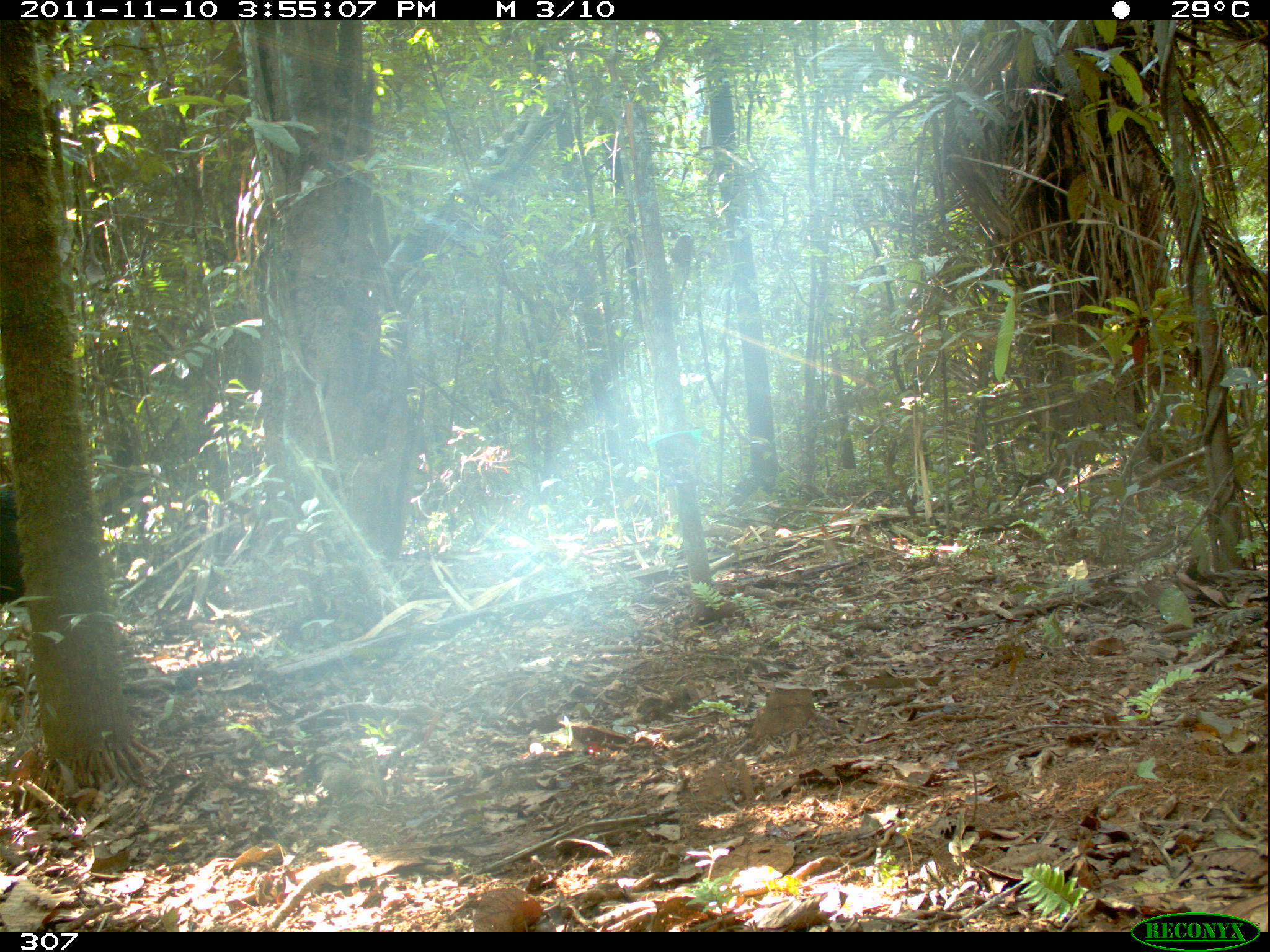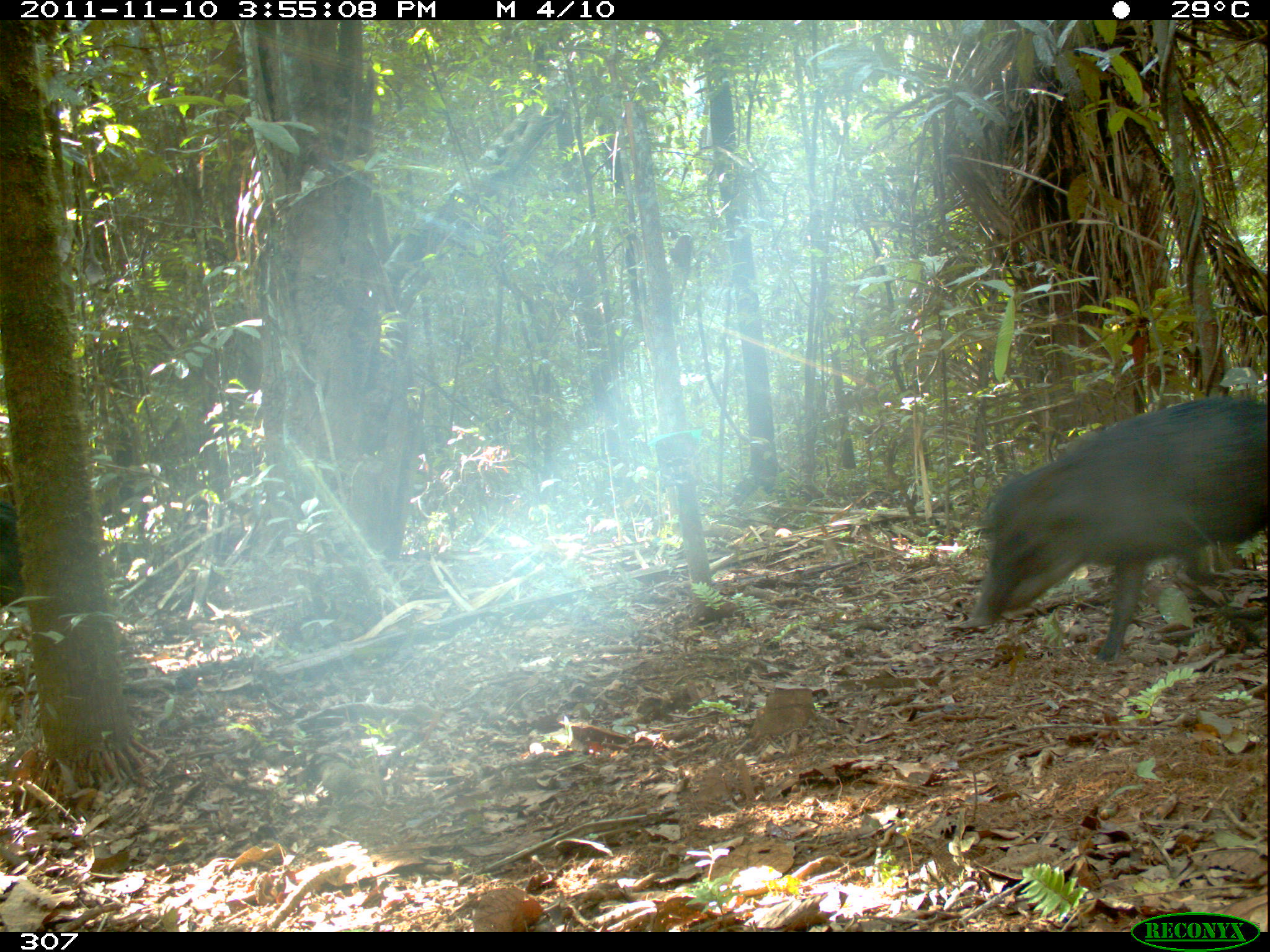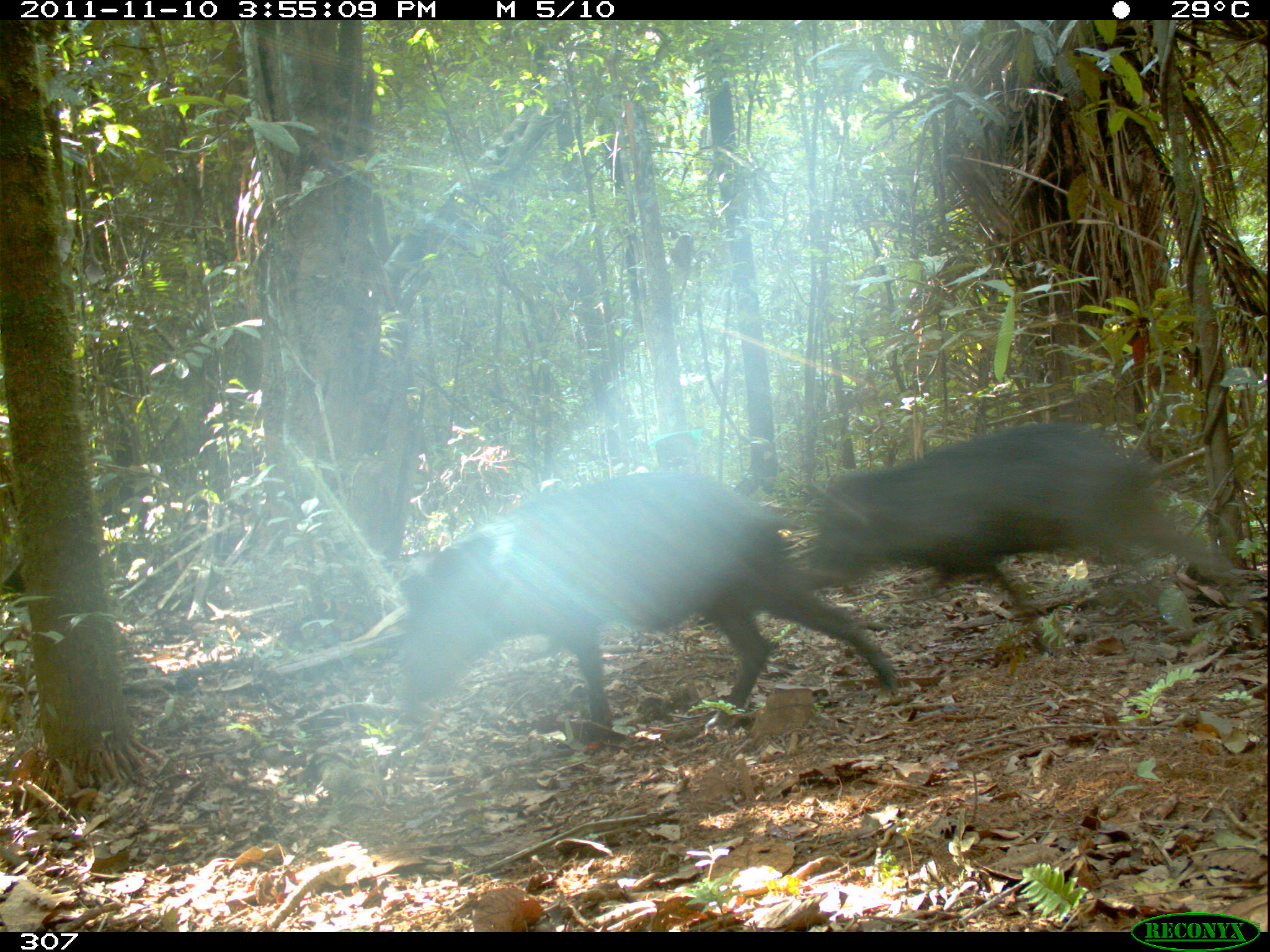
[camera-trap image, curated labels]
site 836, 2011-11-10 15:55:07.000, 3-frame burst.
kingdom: Animalia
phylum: Chordata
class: Mammalia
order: Artiodactyla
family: Tayassuidae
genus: Tayassu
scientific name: Tayassu pecari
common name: white-lipped peccary